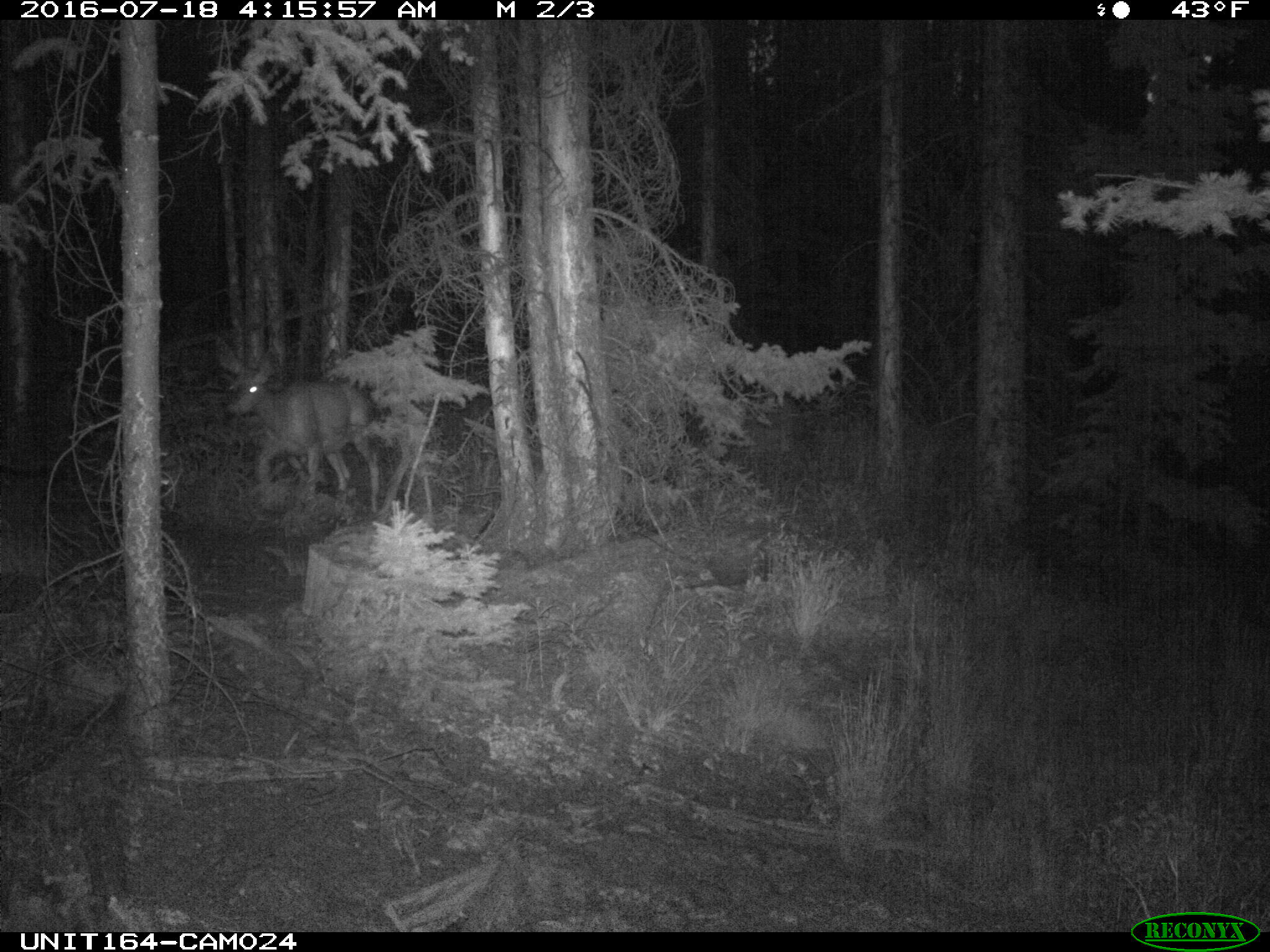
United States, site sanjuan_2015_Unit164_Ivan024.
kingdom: Animalia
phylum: Chordata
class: Mammalia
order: Artiodactyla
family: Cervidae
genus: Odocoileus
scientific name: Odocoileus hemionus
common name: mule deer